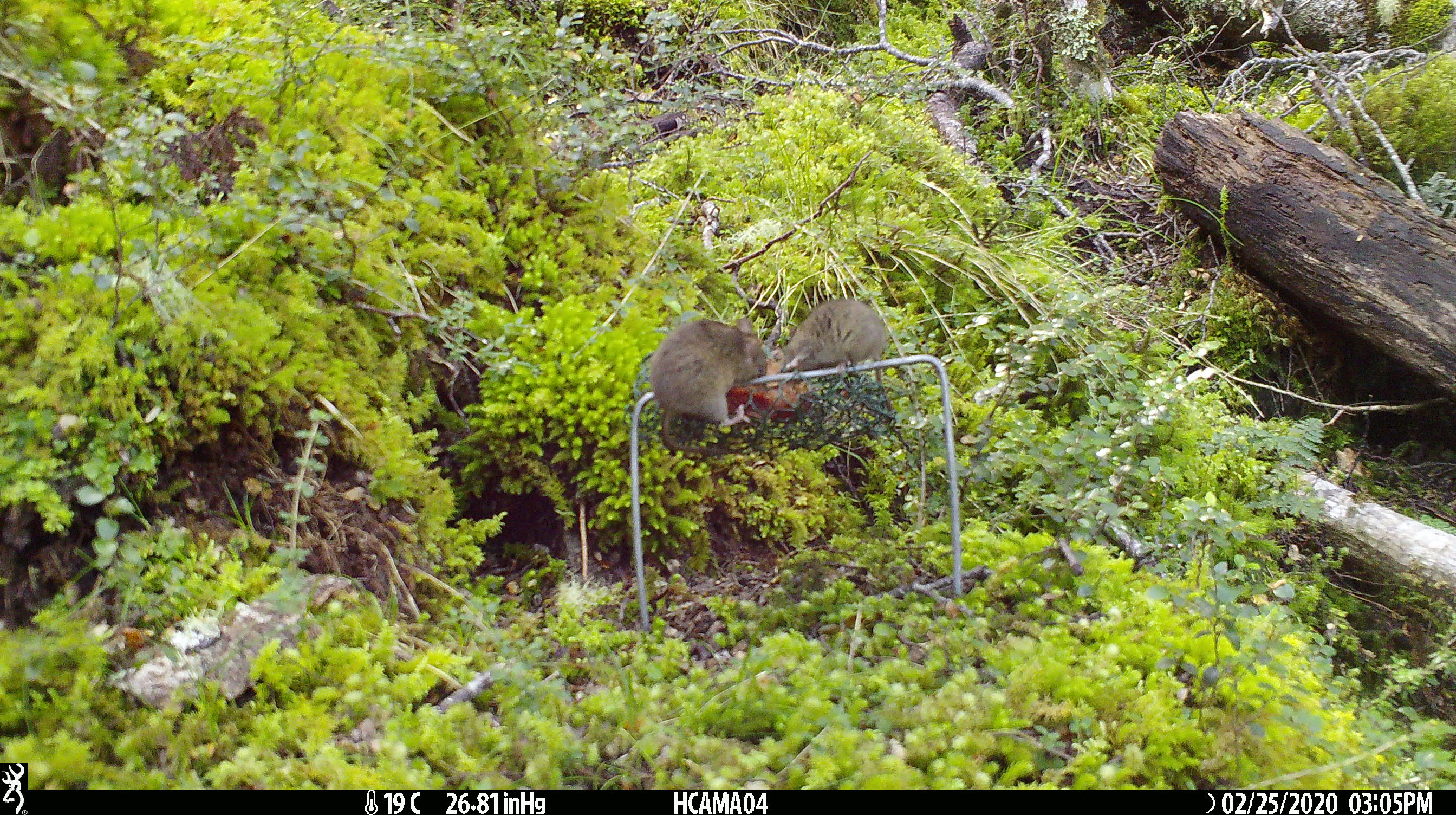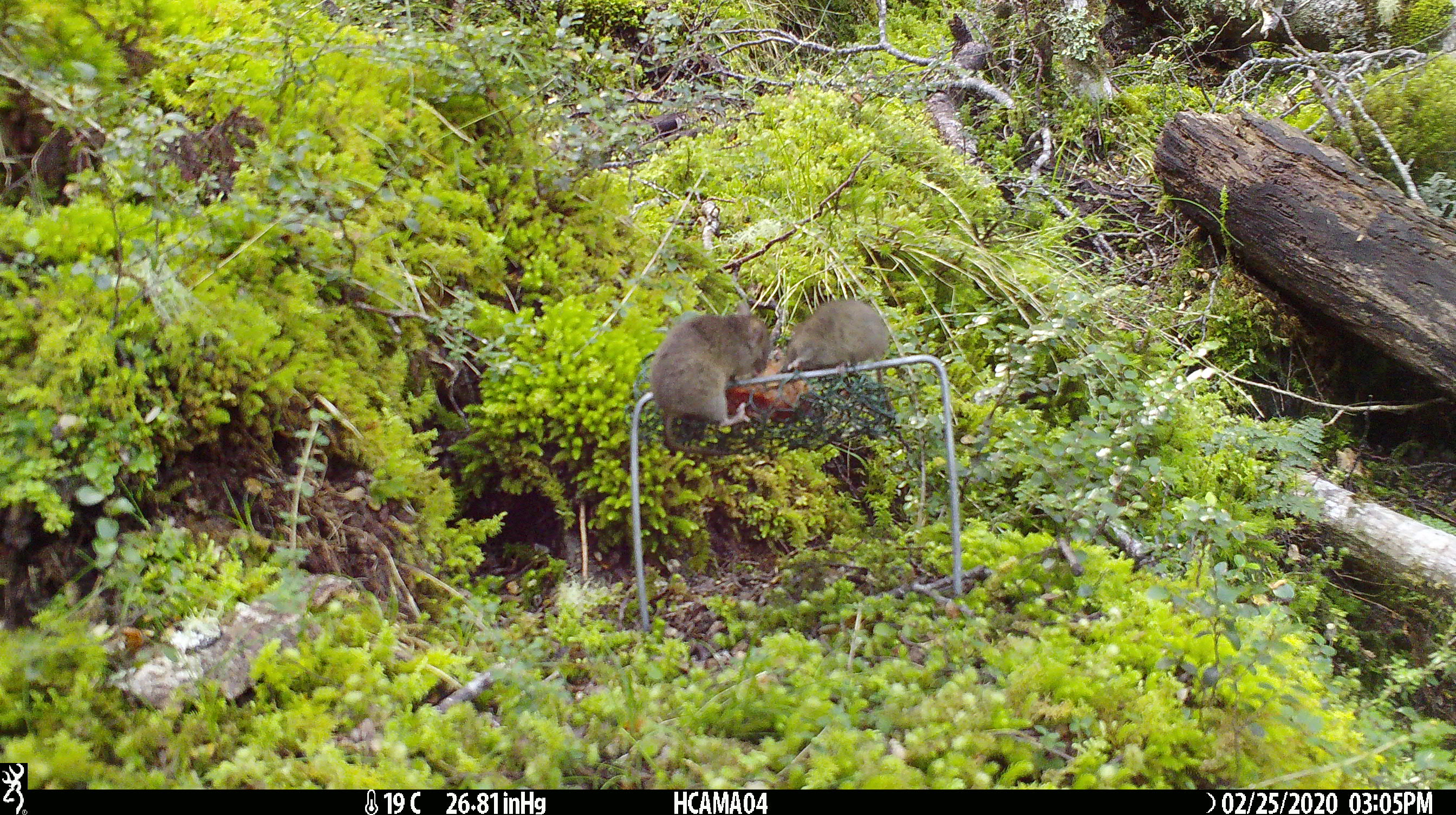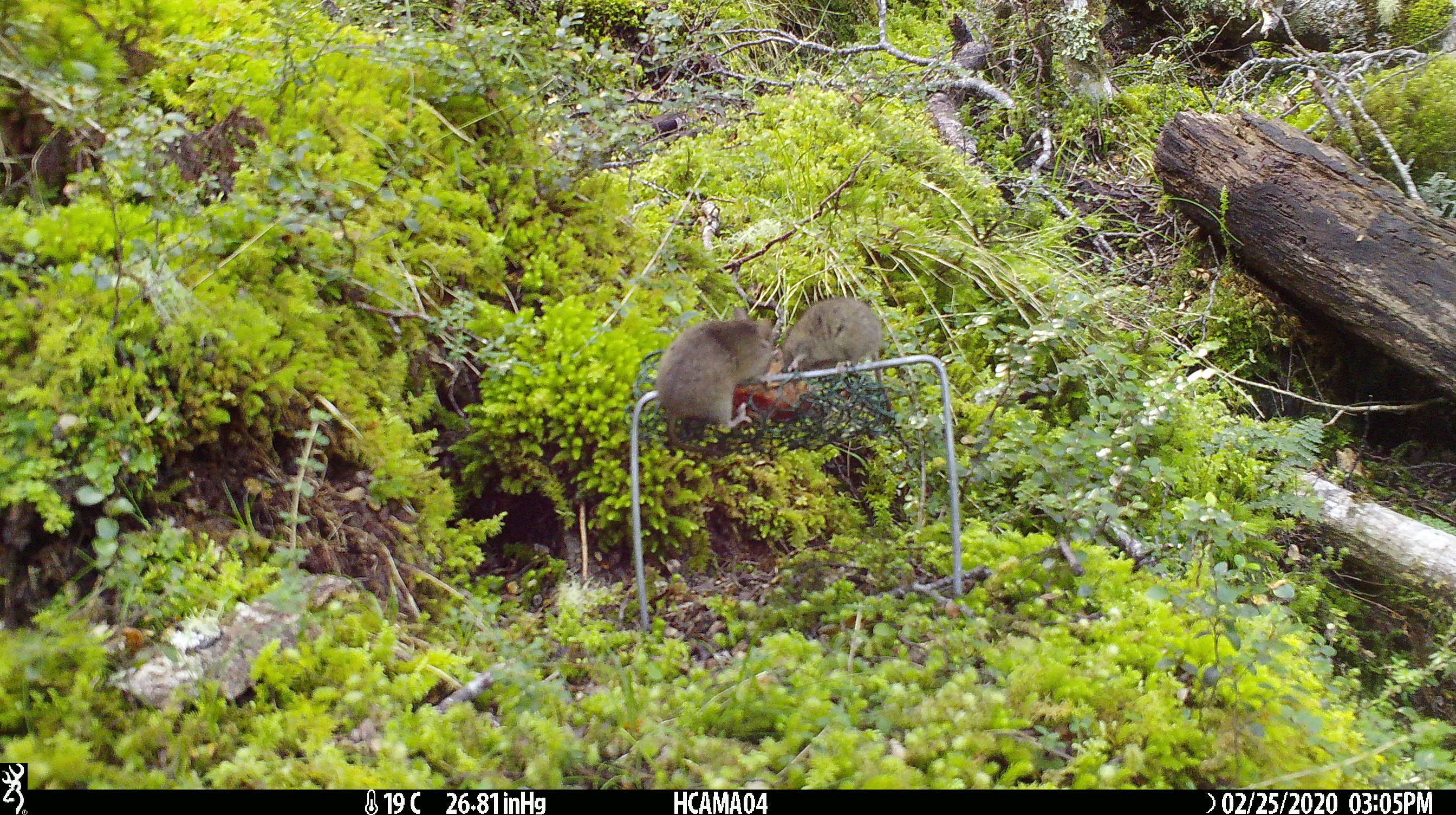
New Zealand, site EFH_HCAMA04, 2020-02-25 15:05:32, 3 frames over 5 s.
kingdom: Animalia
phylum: Chordata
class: Mammalia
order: Rodentia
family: Muridae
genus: Mus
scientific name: Mus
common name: mouse